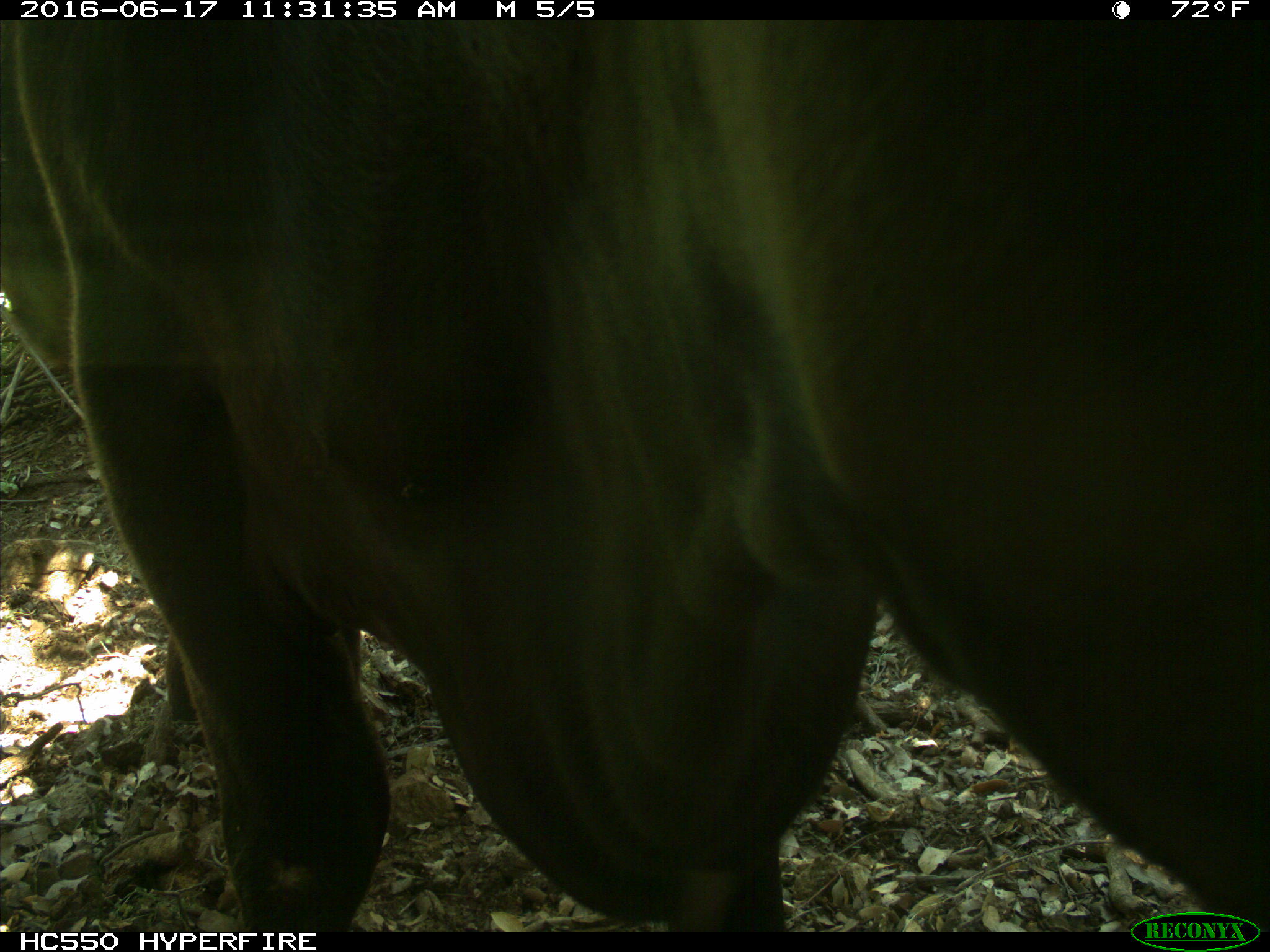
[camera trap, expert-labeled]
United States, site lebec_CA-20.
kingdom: Animalia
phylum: Chordata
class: Mammalia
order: Artiodactyla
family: Bovidae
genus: Bos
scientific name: Bos taurus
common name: domestic cow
Bos taurus (domestic cow).